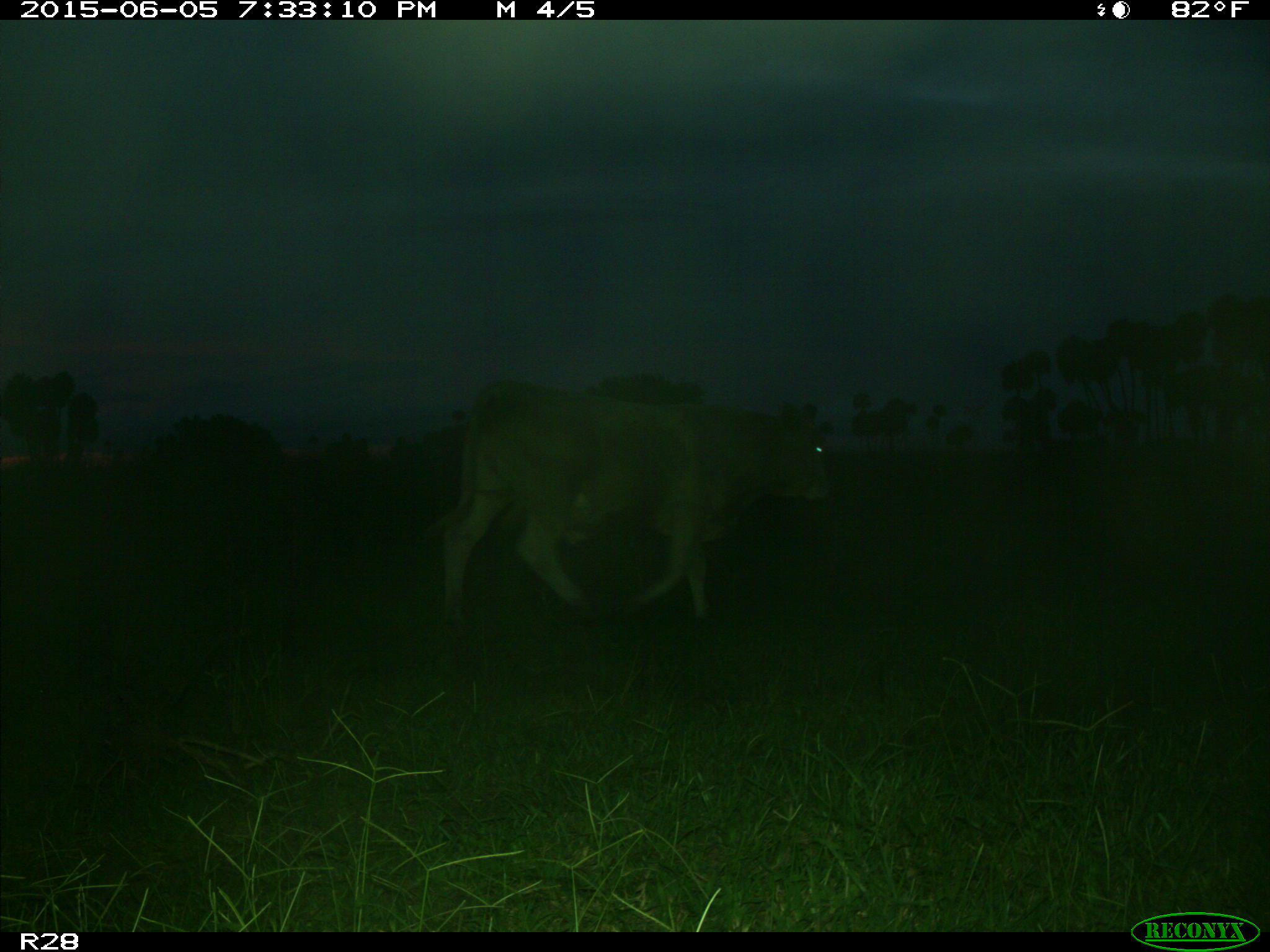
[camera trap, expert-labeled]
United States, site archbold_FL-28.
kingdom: Animalia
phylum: Chordata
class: Mammalia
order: Artiodactyla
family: Bovidae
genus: Bos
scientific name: Bos taurus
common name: domestic cow